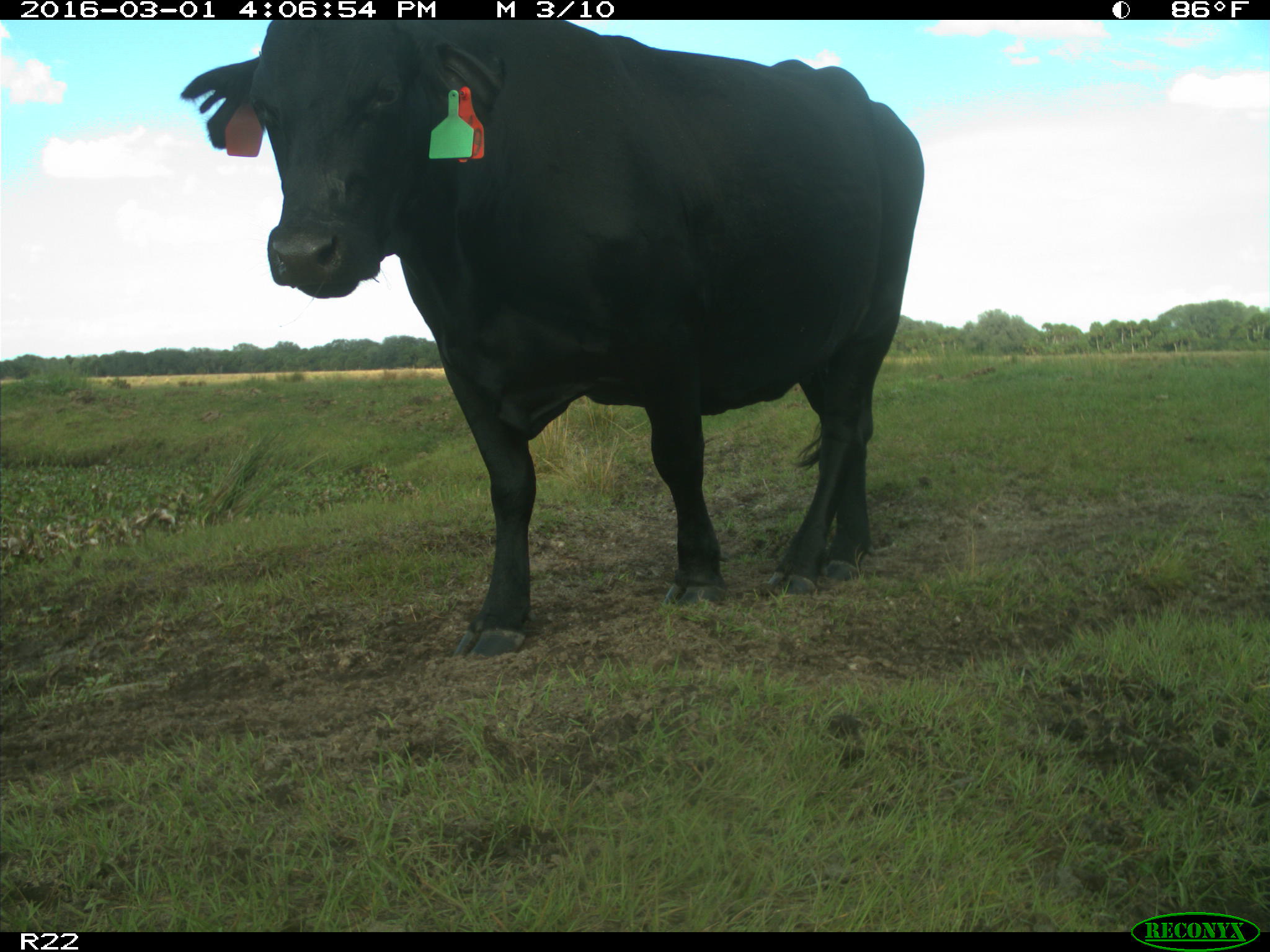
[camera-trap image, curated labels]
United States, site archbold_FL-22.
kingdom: Animalia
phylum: Chordata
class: Mammalia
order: Artiodactyla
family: Bovidae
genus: Bos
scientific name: Bos taurus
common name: domestic cow